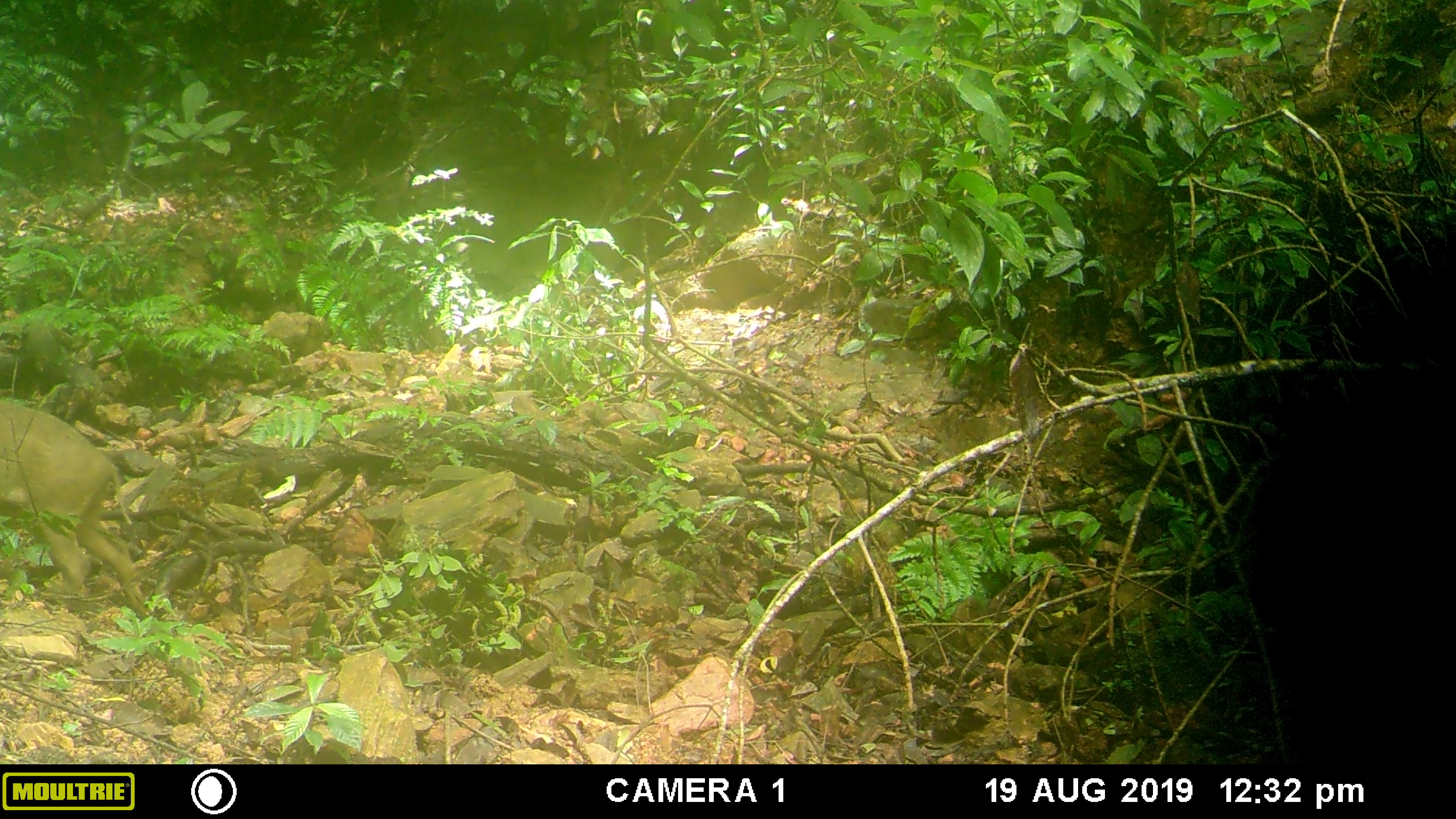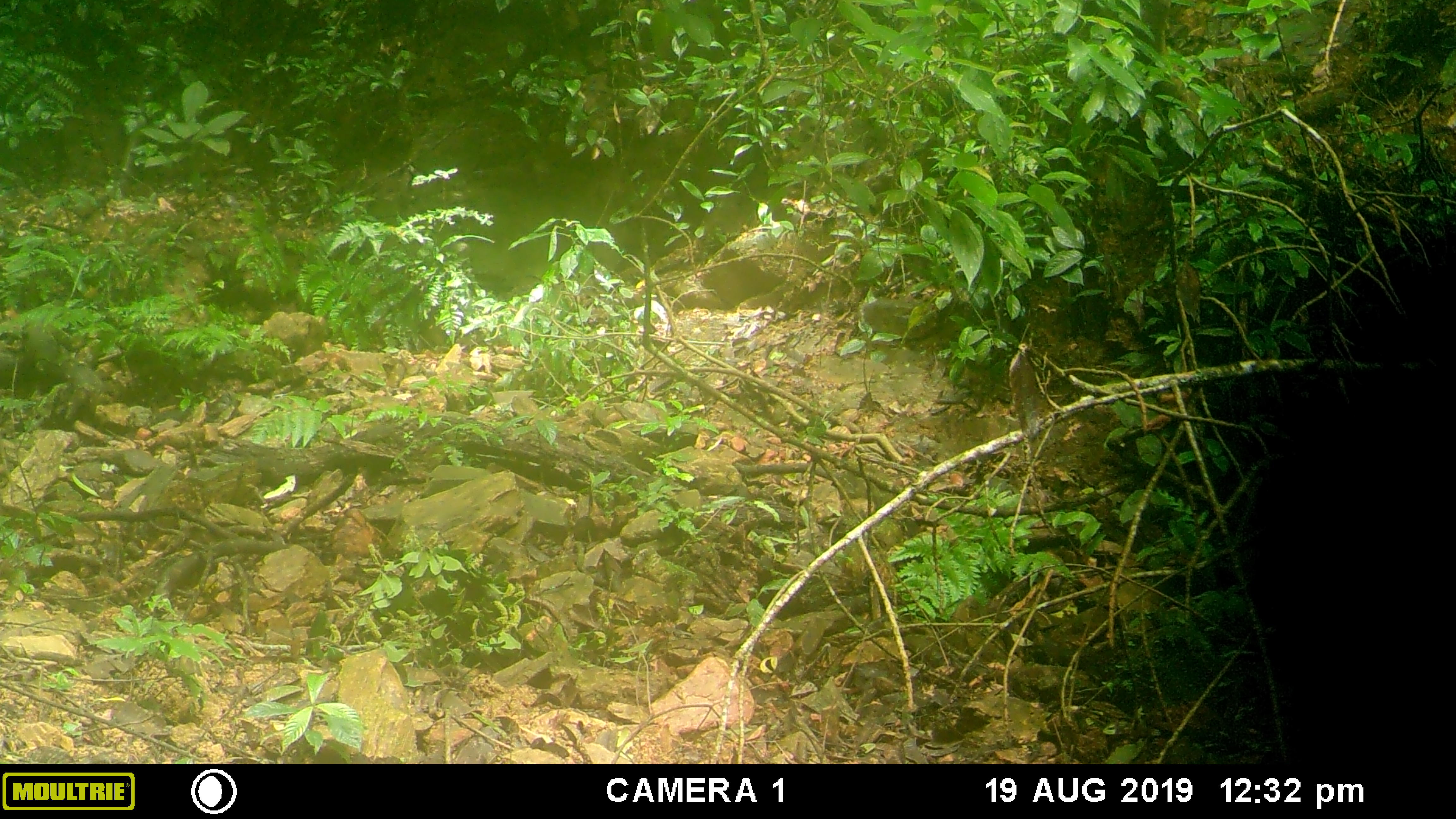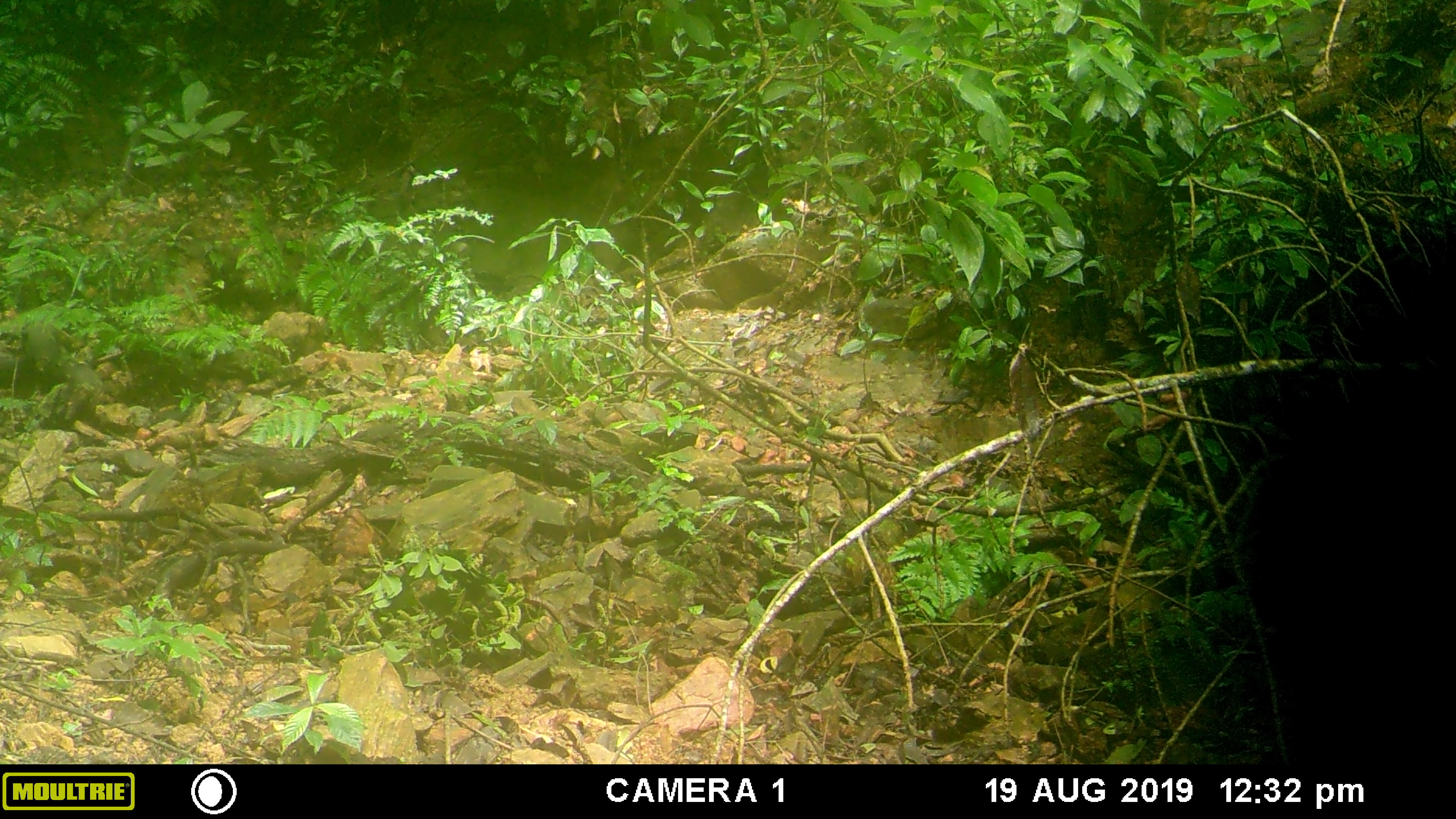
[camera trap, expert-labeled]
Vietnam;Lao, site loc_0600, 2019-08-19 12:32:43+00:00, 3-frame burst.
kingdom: Animalia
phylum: Chordata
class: Mammalia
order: Artiodactyla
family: Suidae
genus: Sus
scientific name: Sus scrofa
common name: eurasian wild pig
Eurasian wild pig (Sus scrofa). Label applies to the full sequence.